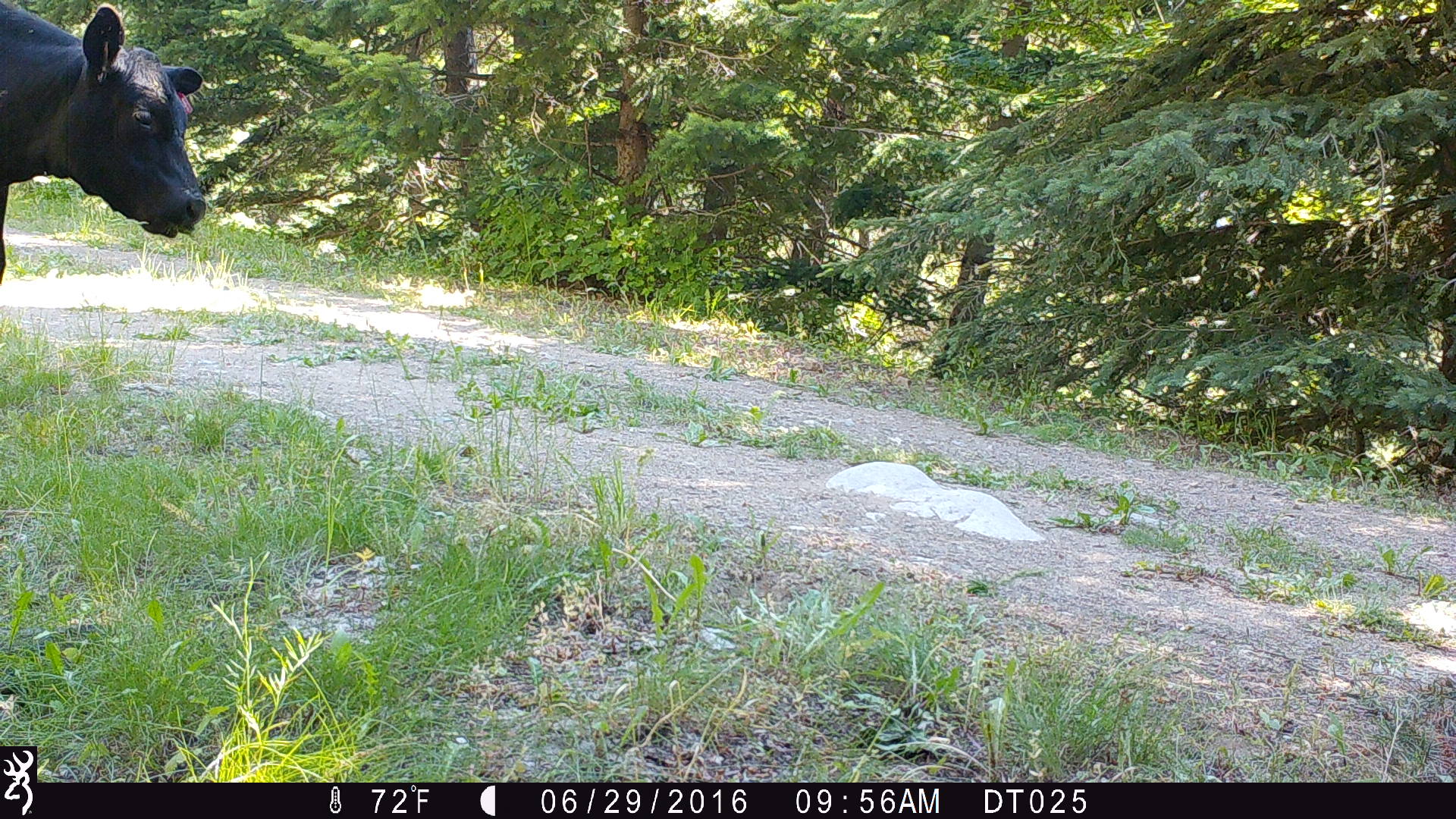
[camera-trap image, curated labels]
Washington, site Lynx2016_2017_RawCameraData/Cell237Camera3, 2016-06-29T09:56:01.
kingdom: Animalia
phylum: Chordata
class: Mammalia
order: Artiodactyla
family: Bovidae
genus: Bos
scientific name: Bos taurus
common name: domestic cattle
Domestic cattle (Bos taurus). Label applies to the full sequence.